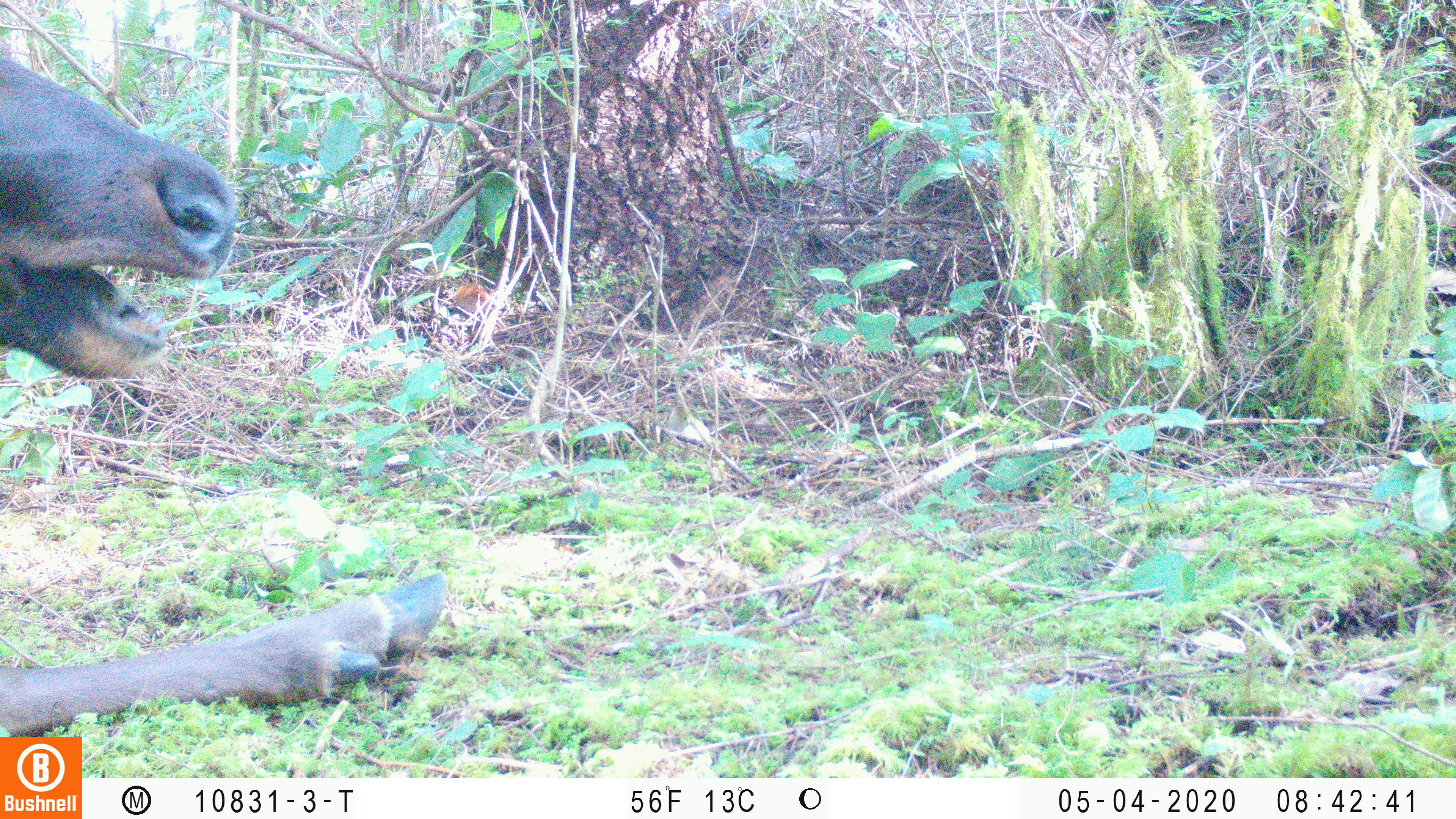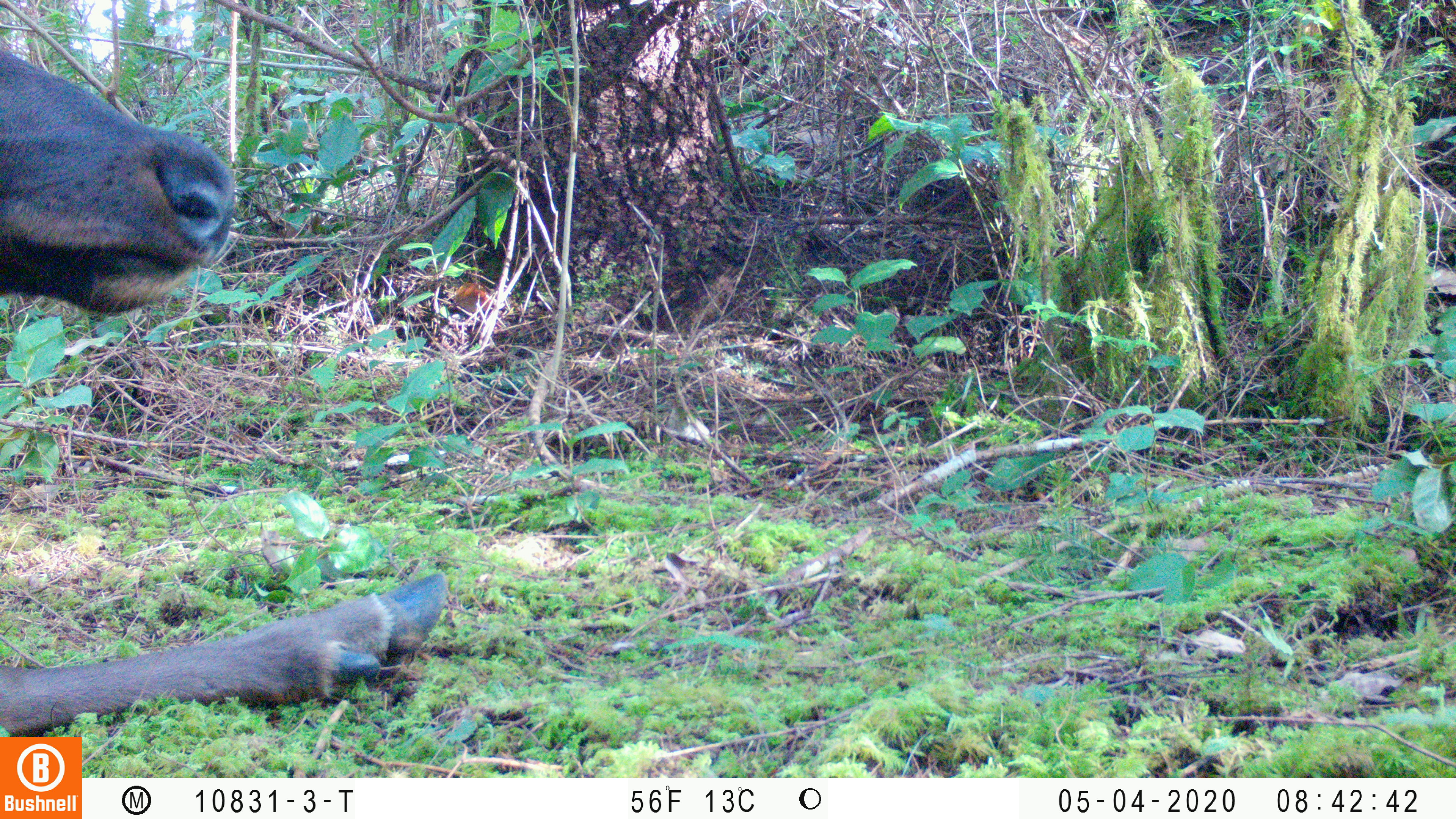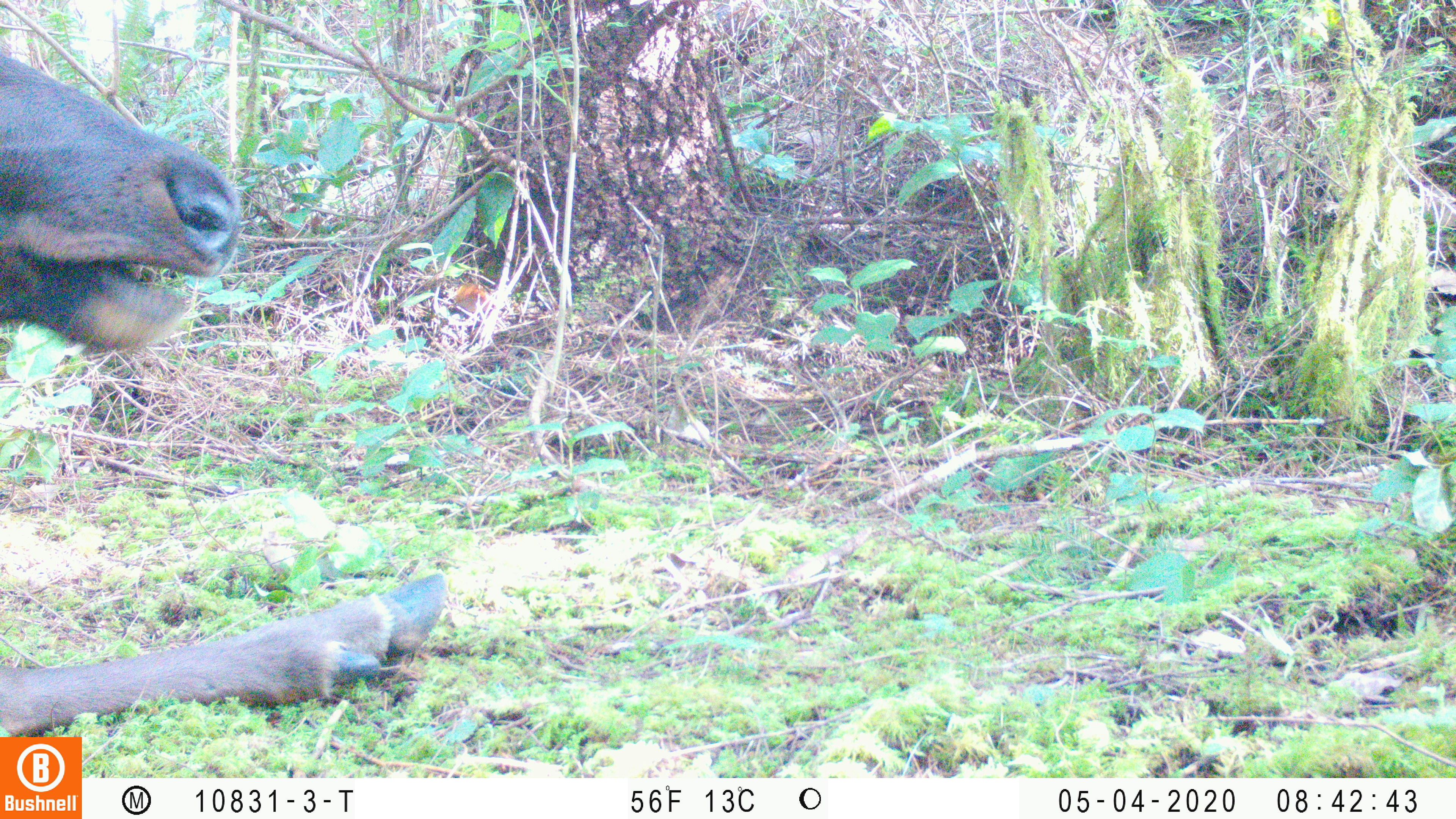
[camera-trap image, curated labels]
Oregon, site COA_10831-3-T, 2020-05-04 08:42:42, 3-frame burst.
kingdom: Animalia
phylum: Chordata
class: Mammalia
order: Artiodactyla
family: Cervidae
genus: Cervus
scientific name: Cervus canadensis roosevelti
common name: roosevelt elk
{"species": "roosevelt elk (Cervus canadensis roosevelti)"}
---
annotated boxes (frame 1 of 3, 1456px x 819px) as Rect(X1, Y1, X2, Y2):
roosevelt elk: Rect(0, 50, 450, 725)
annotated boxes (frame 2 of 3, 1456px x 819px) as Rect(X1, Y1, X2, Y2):
roosevelt elk: Rect(0, 46, 452, 727)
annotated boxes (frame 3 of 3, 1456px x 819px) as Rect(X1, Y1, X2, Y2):
roosevelt elk: Rect(2, 48, 452, 728)